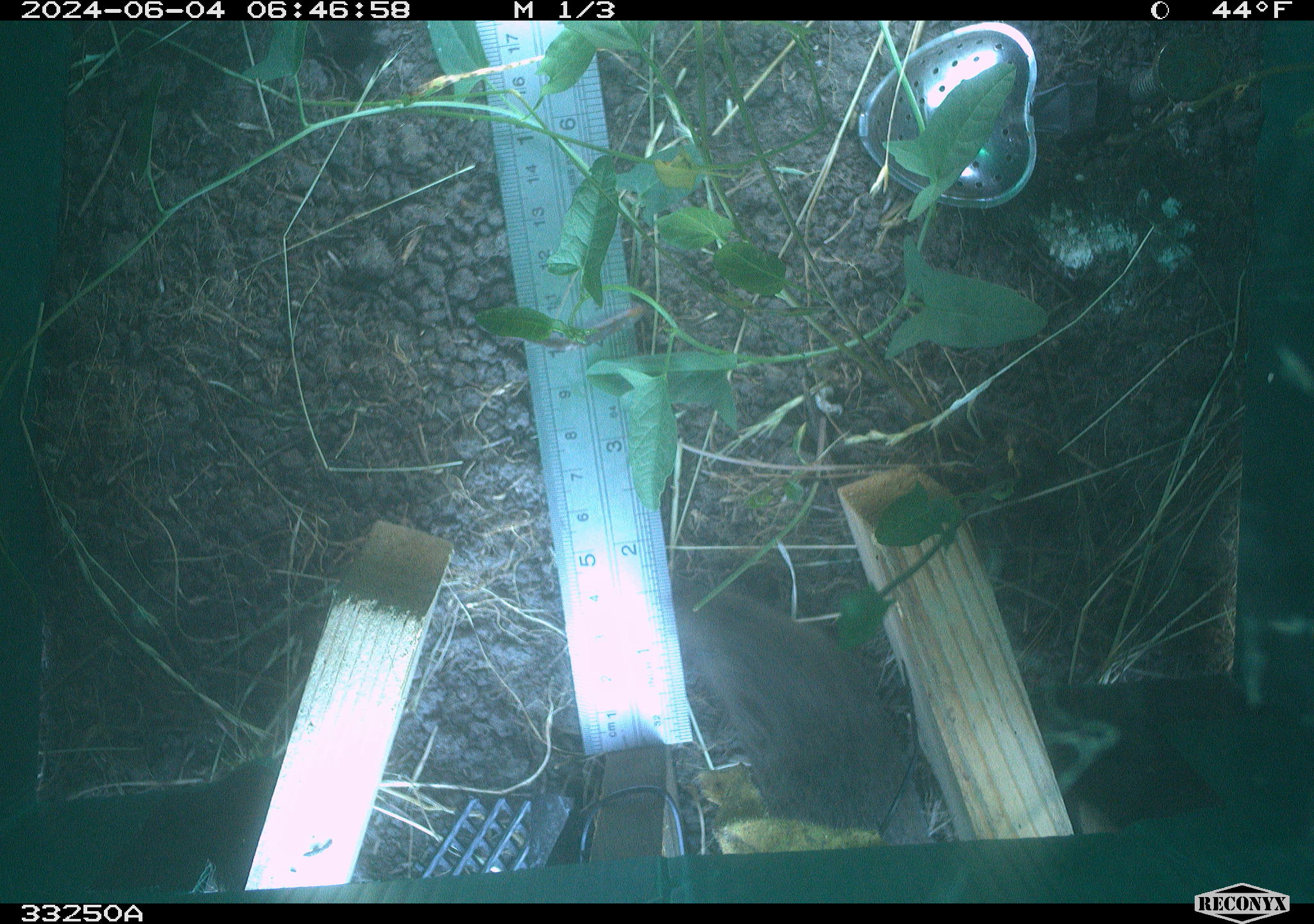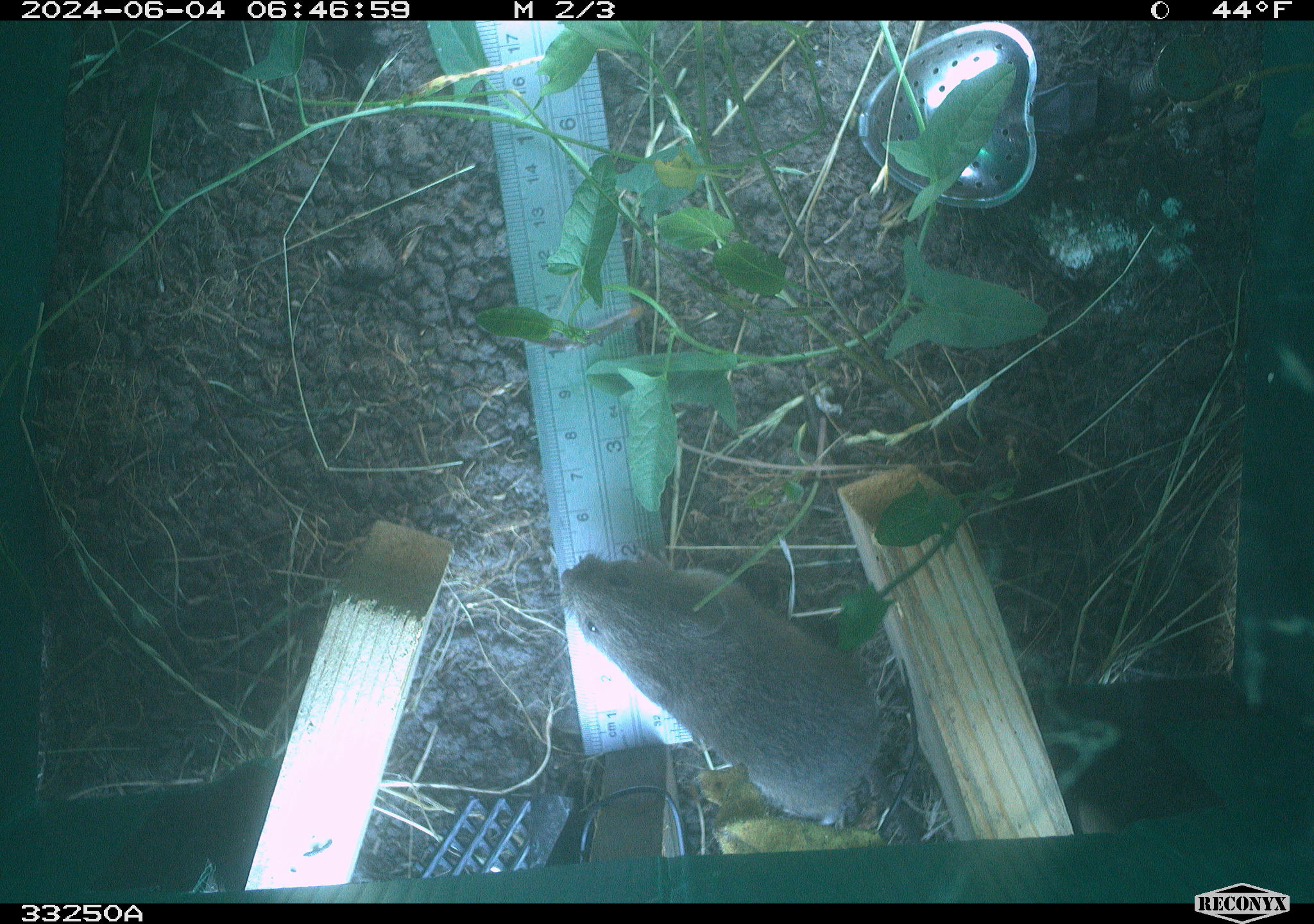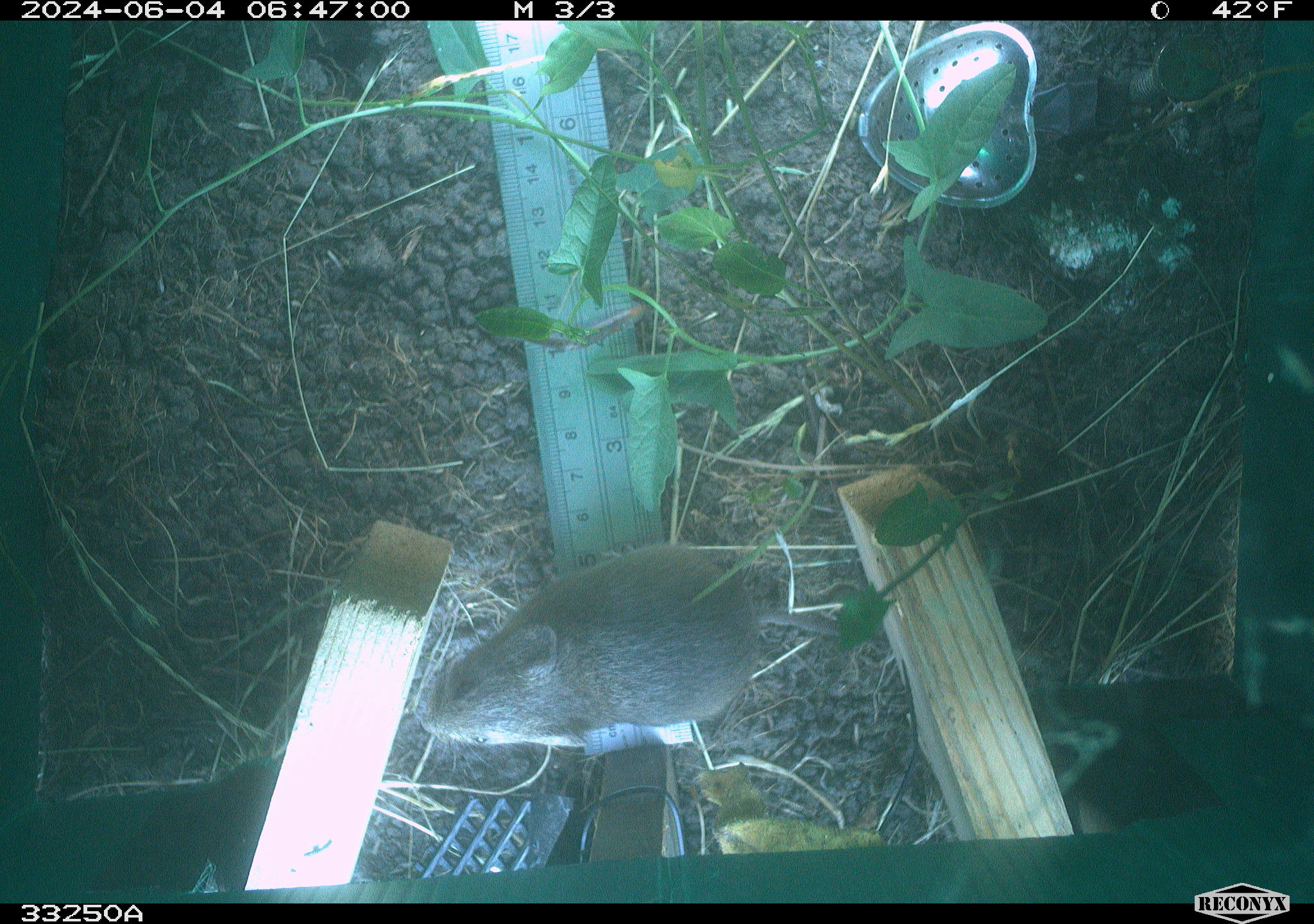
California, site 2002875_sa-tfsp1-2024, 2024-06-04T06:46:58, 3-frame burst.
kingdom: Animalia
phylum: Chordata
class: Mammalia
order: Rodentia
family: Cricetidae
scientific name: Arvicolinae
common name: voles, lemmings, and muskrats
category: arvicolinae subfamily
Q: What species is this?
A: Arvicolinae subfamily (voles, lemmings, and muskrats) (Arvicolinae).